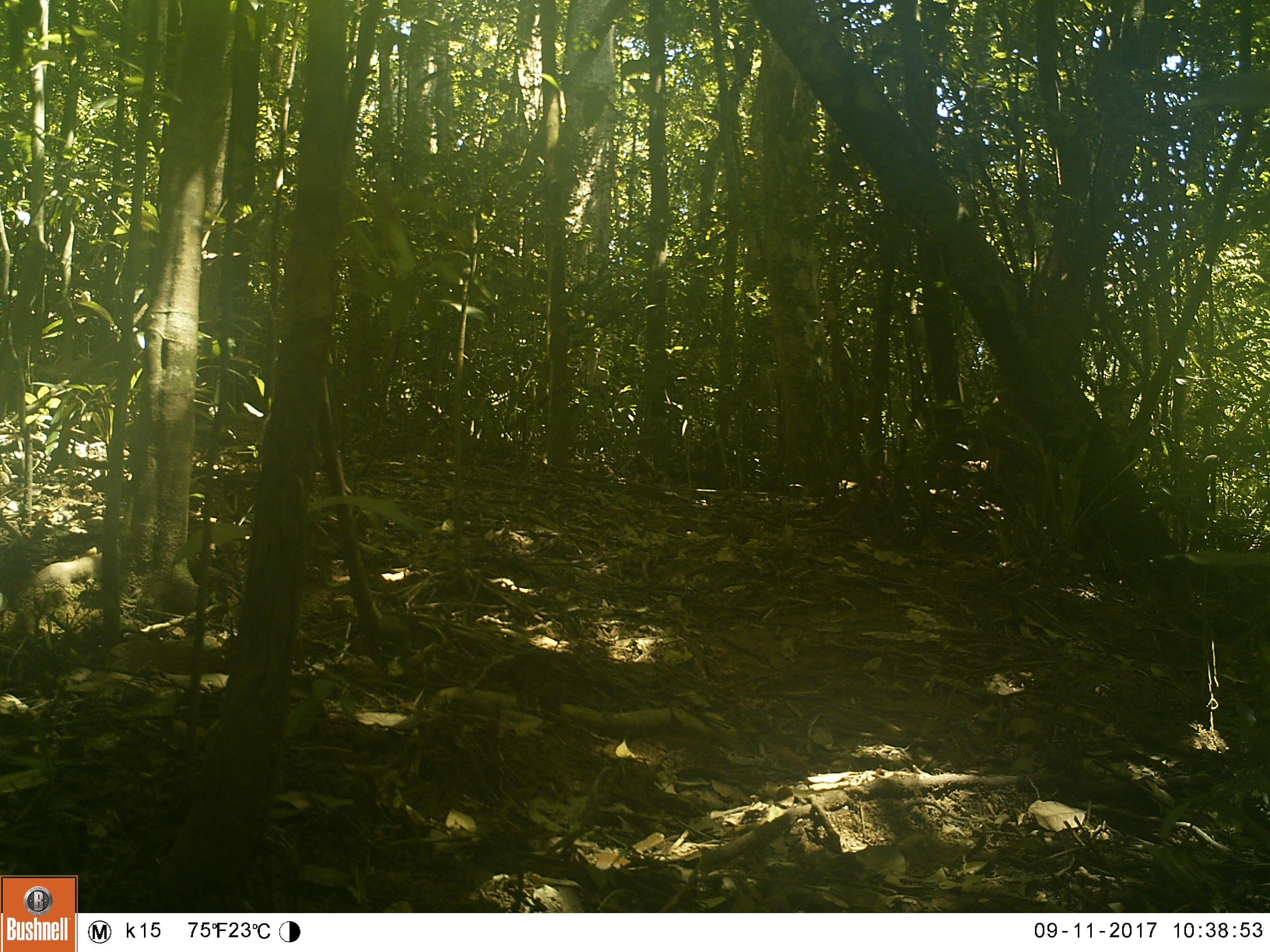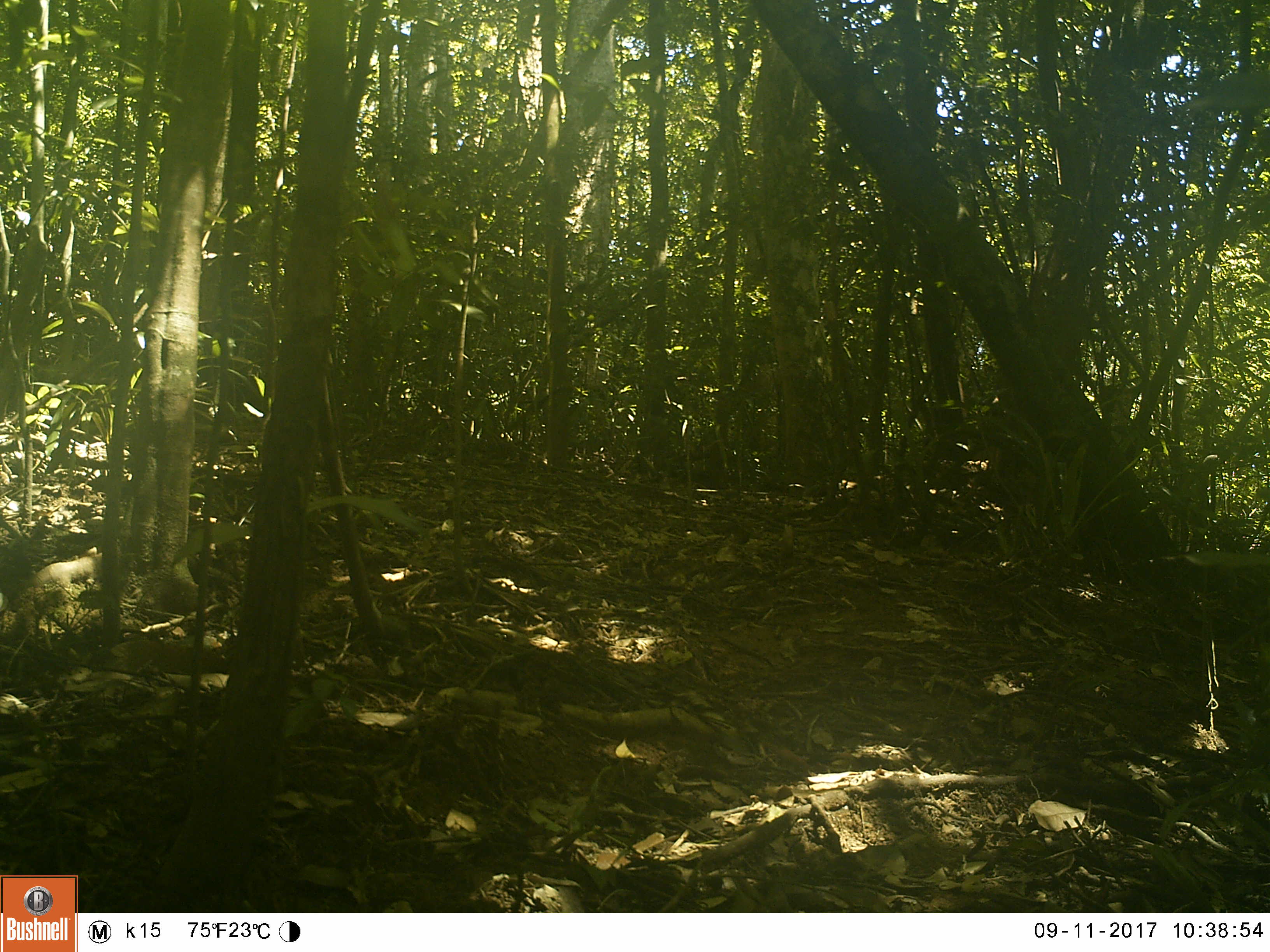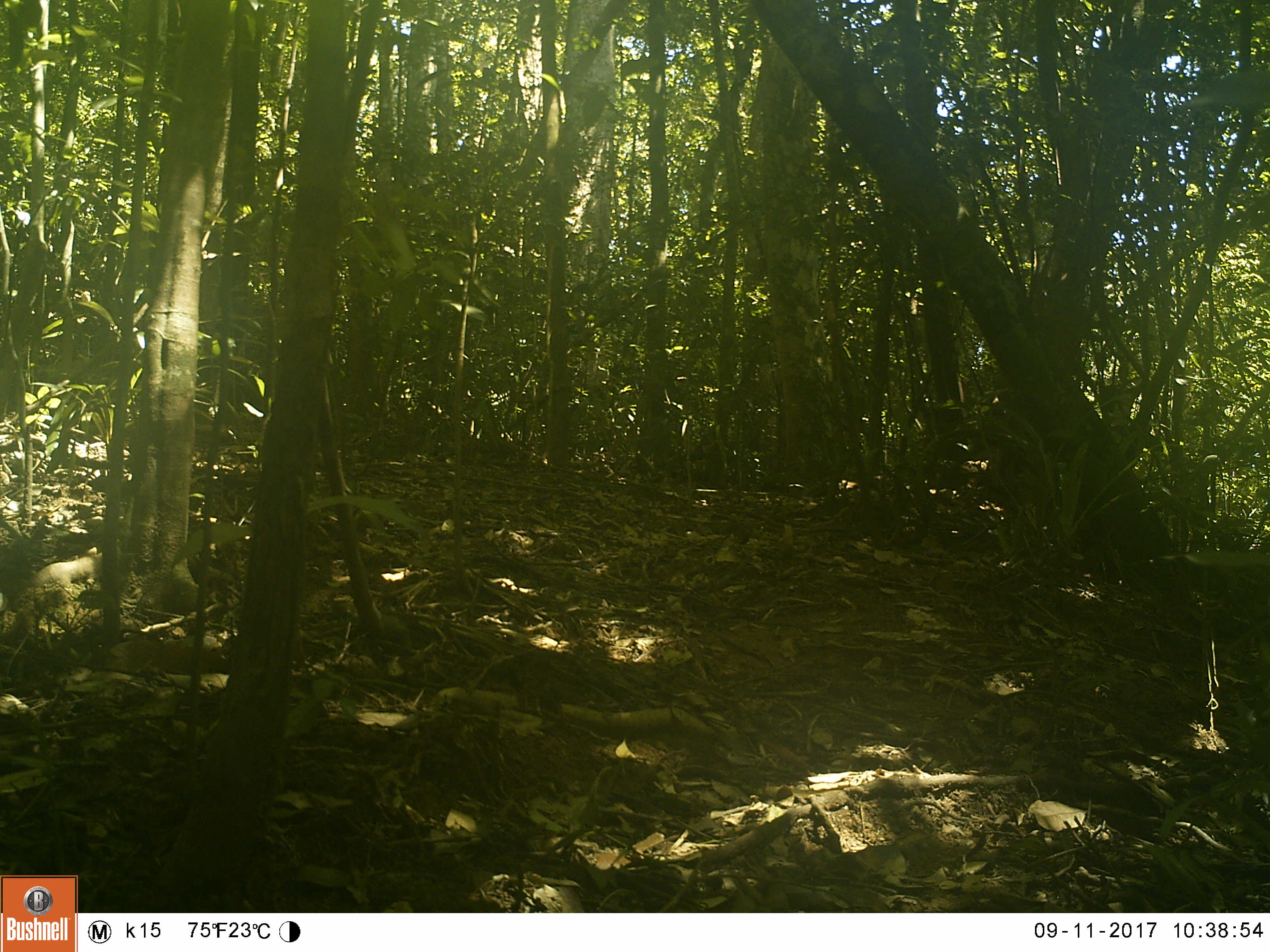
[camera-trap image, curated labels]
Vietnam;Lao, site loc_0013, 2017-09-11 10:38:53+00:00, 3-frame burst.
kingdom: Animalia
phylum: Chordata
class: Mammalia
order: Primates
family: Cercopithecidae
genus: Macaca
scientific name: Macaca nemestrina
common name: pig-tailed macaque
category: pig tailed macaque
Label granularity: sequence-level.